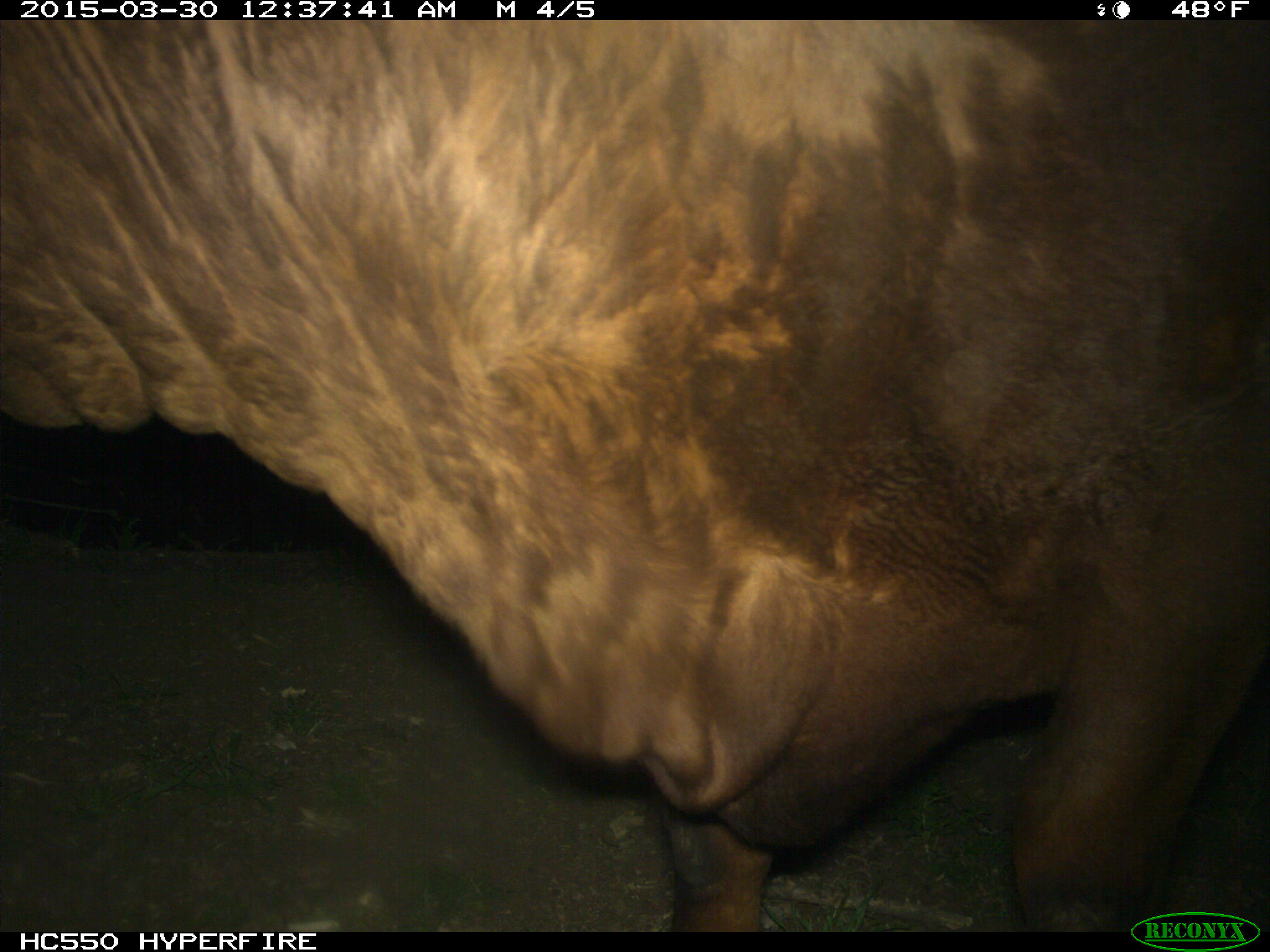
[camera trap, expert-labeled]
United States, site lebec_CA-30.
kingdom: Animalia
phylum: Chordata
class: Mammalia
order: Artiodactyla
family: Bovidae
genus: Bos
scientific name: Bos taurus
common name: domestic cow